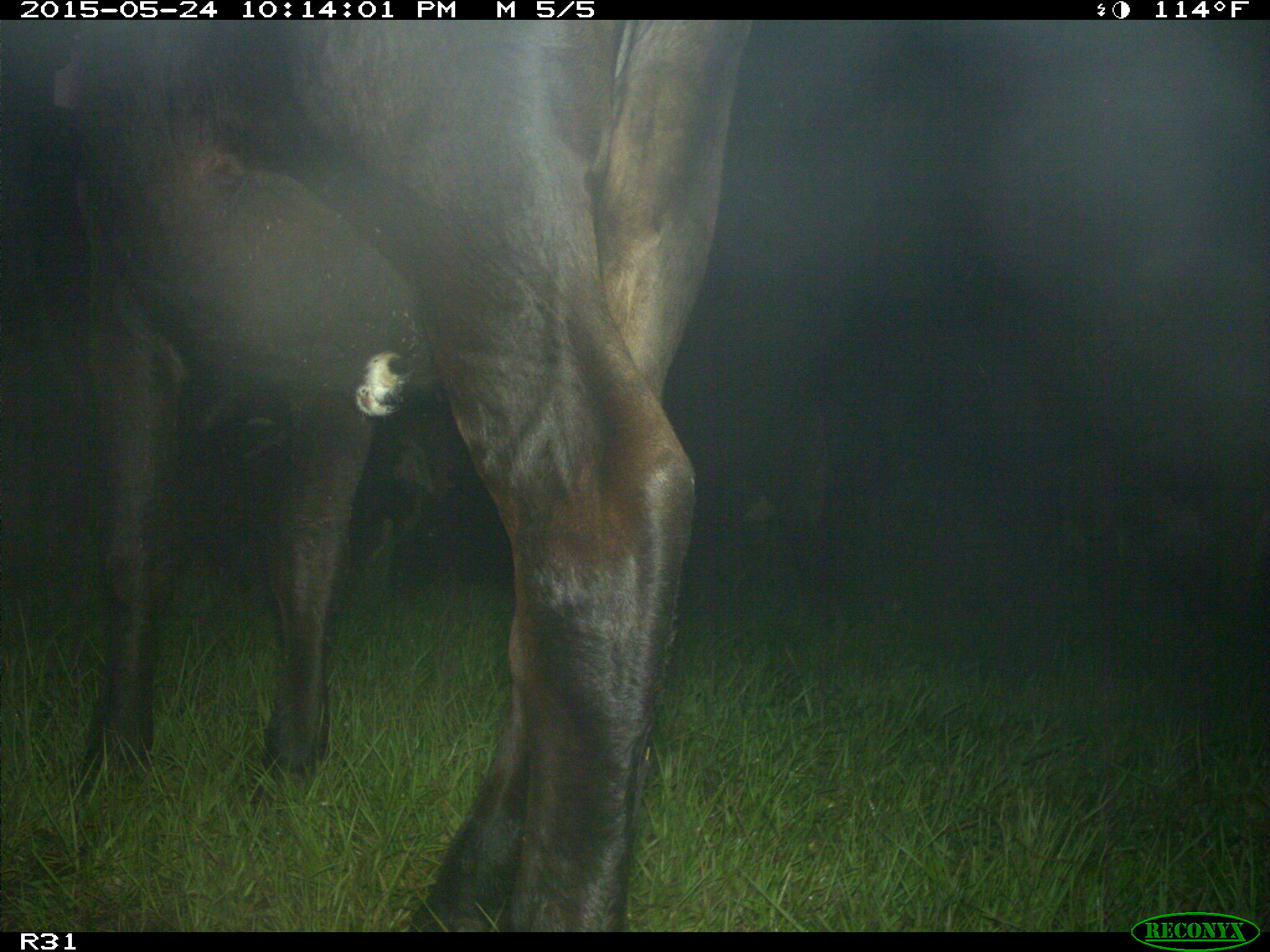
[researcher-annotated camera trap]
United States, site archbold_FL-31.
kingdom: Animalia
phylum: Chordata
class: Mammalia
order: Artiodactyla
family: Bovidae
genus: Bos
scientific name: Bos taurus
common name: domestic cow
Bos taurus (domestic cow).